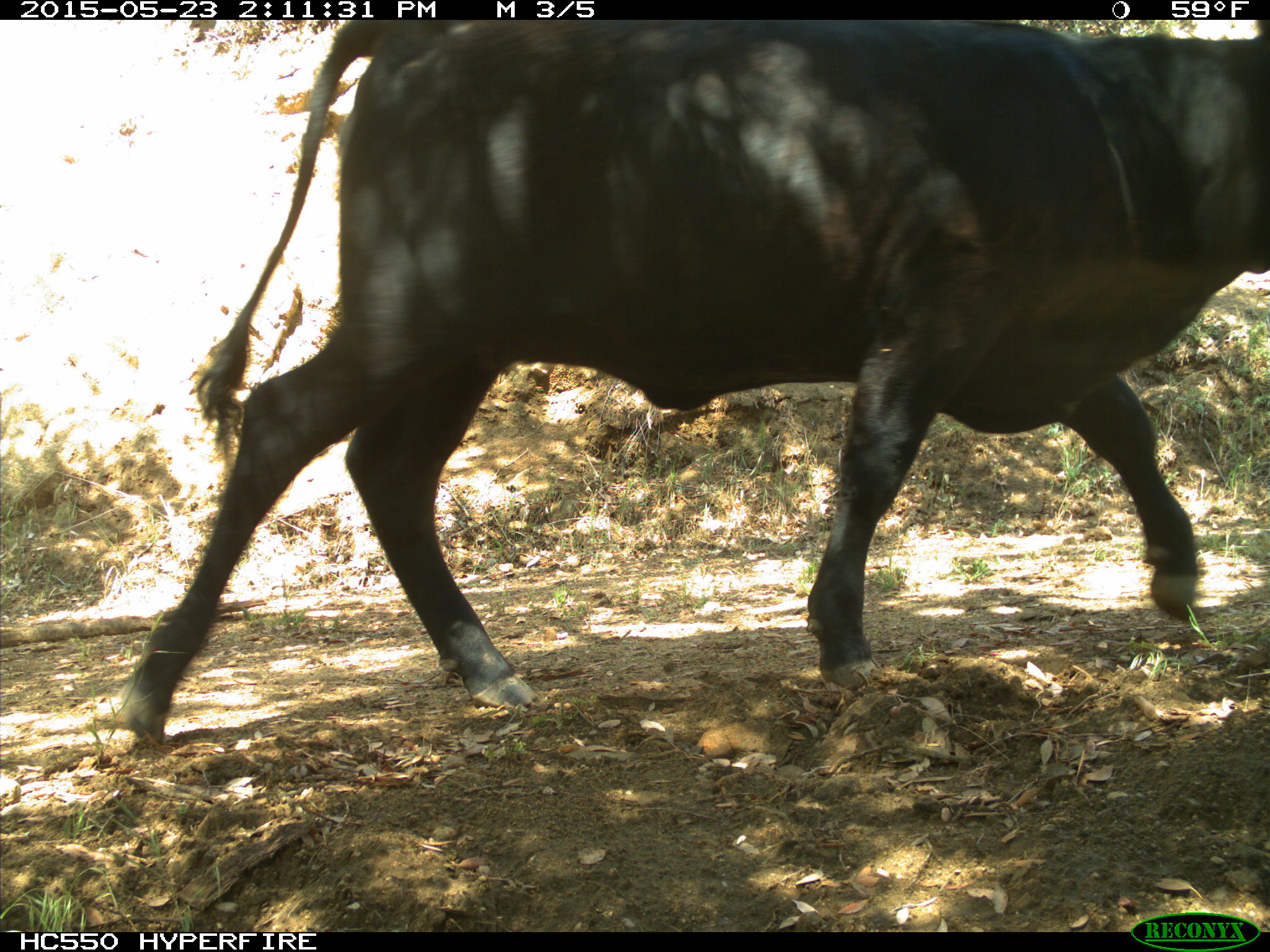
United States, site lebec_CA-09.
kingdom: Animalia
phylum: Chordata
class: Mammalia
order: Artiodactyla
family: Bovidae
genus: Bos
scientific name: Bos taurus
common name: domestic cow